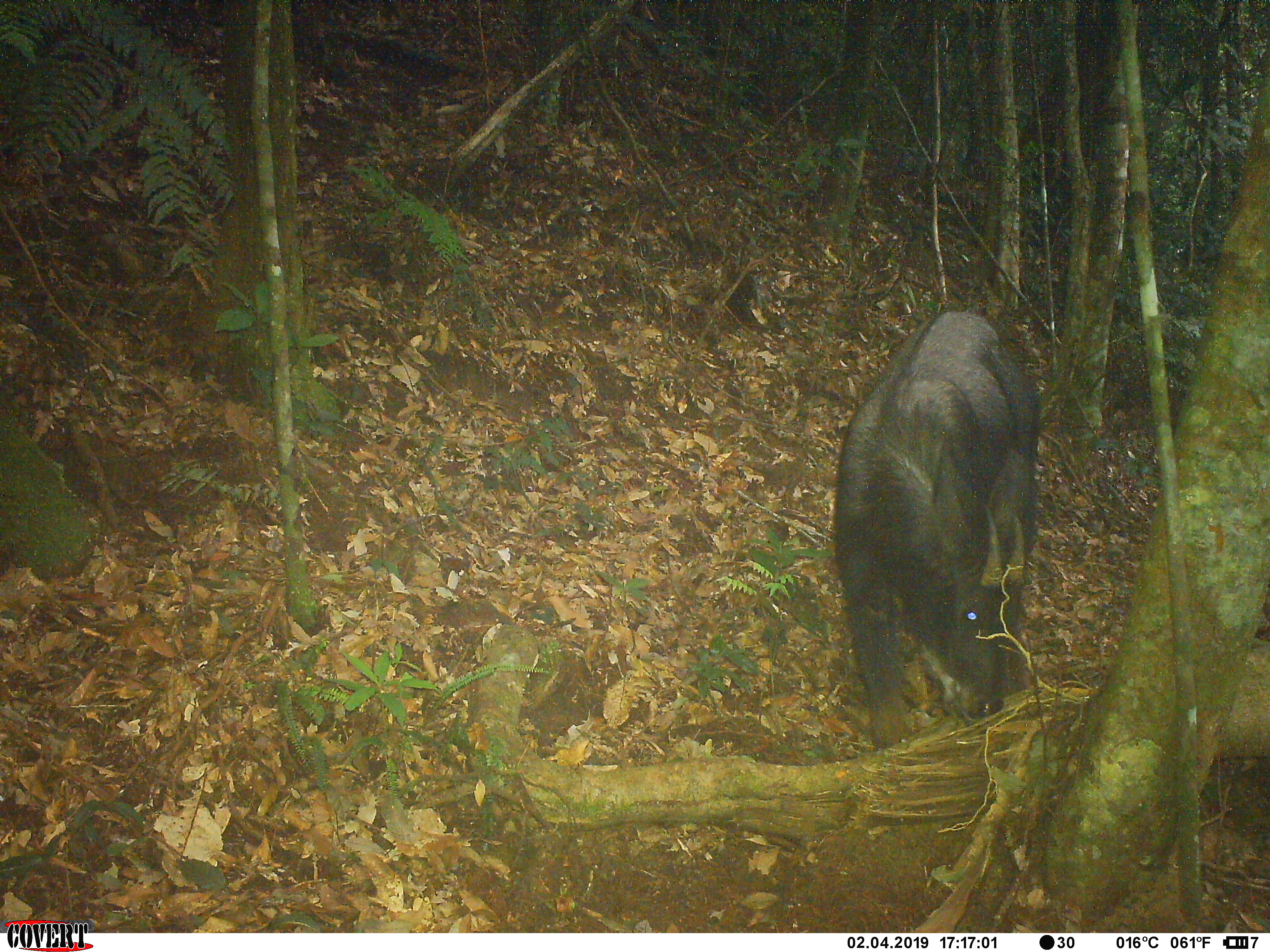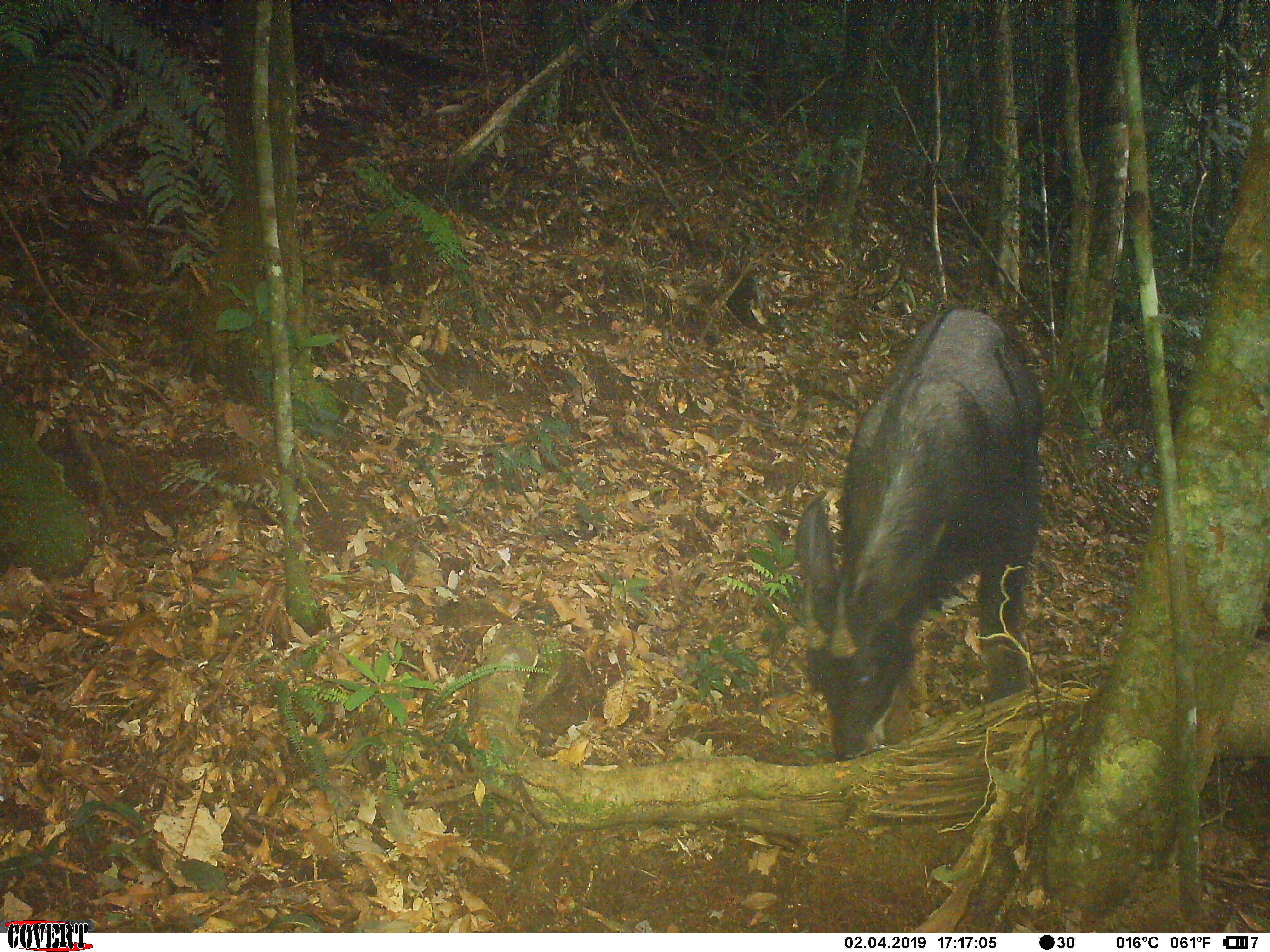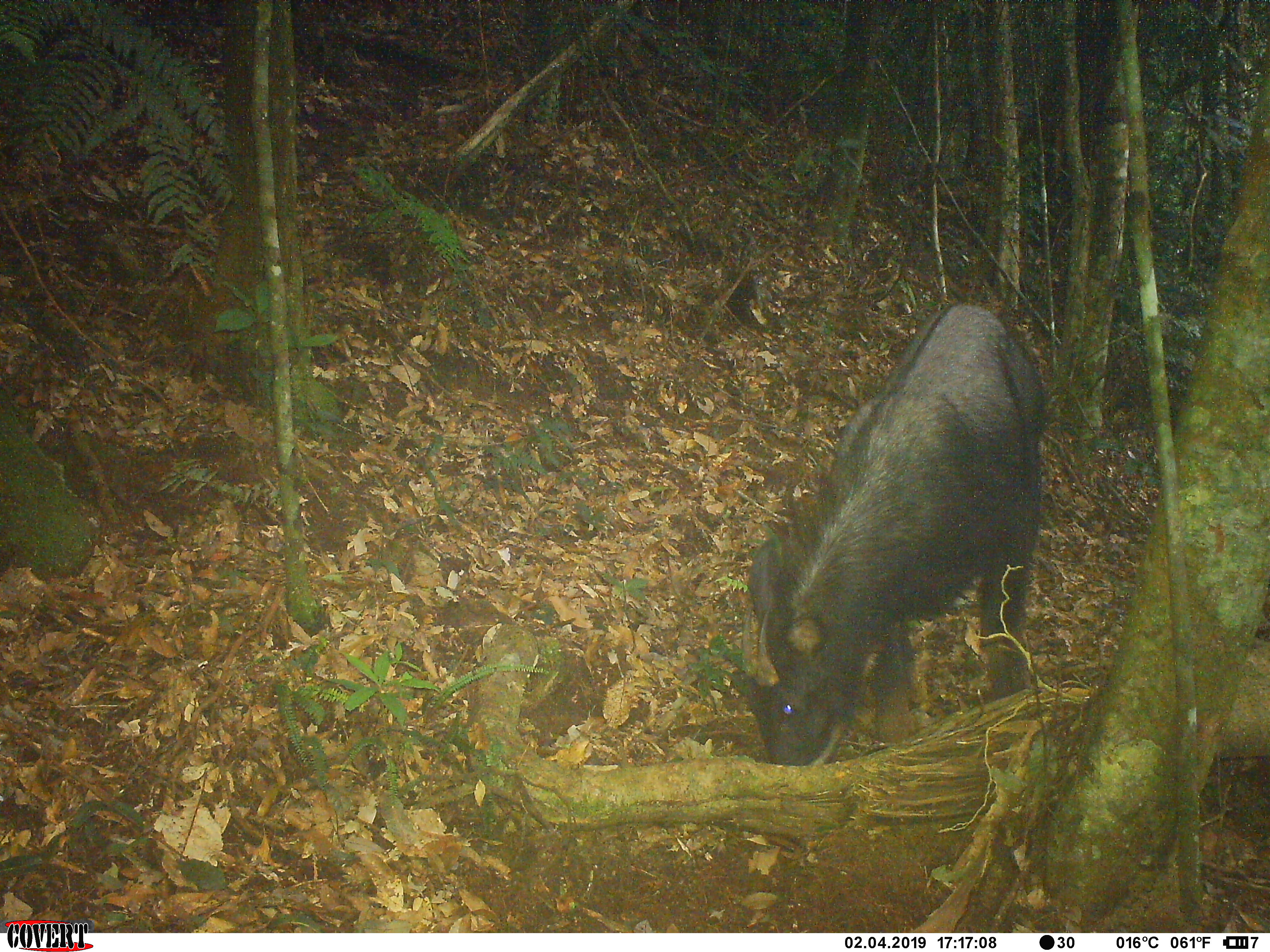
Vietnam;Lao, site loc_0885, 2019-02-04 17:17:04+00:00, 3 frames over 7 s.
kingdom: Animalia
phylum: Chordata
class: Mammalia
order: Artiodactyla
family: Bovidae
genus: Capricornis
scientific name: Capricornis sumatraensis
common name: chinese serow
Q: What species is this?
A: Chinese serow (Capricornis sumatraensis).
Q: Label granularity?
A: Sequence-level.